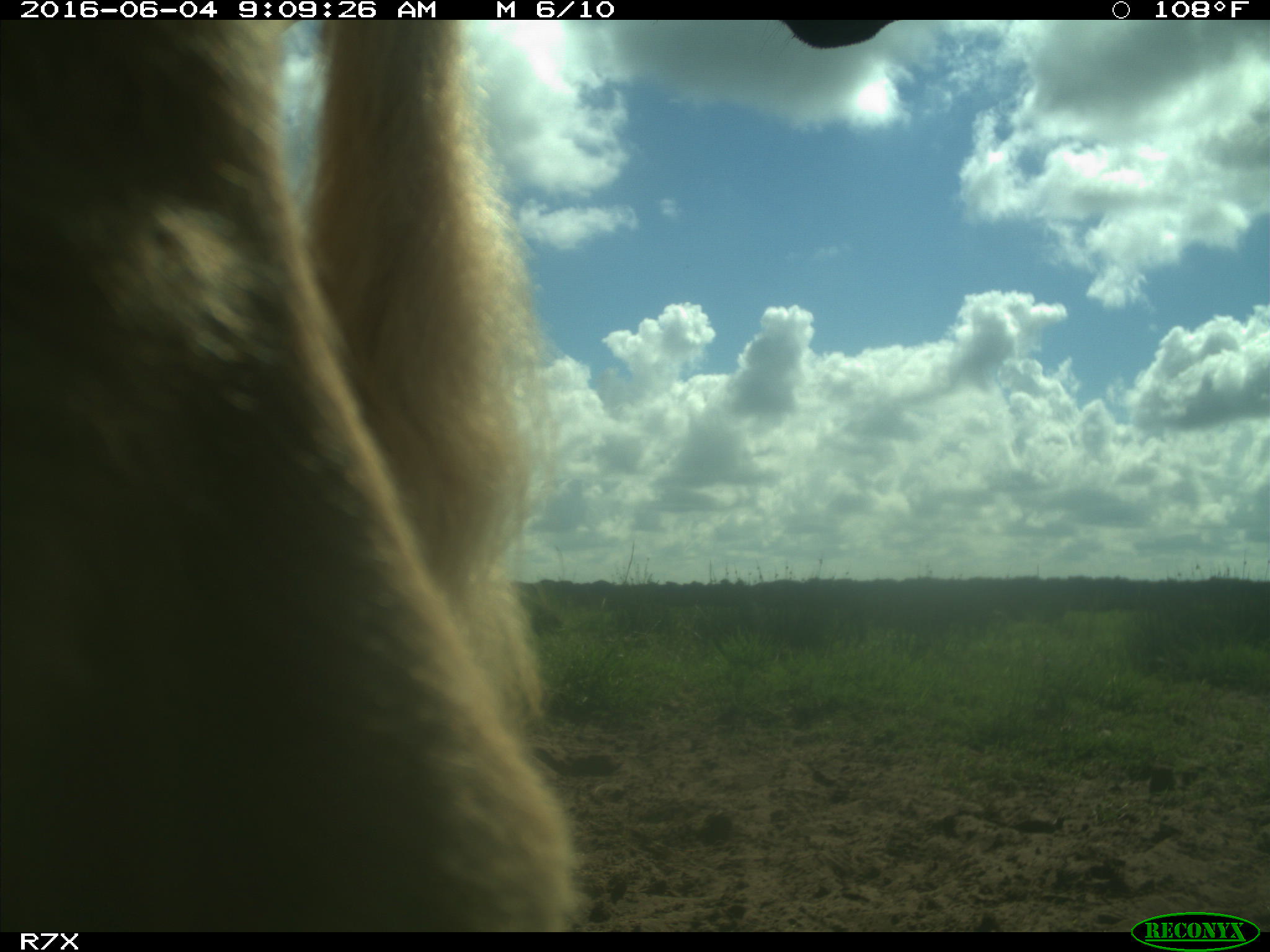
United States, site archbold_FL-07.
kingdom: Animalia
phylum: Chordata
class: Mammalia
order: Artiodactyla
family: Bovidae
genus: Bos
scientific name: Bos taurus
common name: domestic cow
Bos taurus (domestic cow).